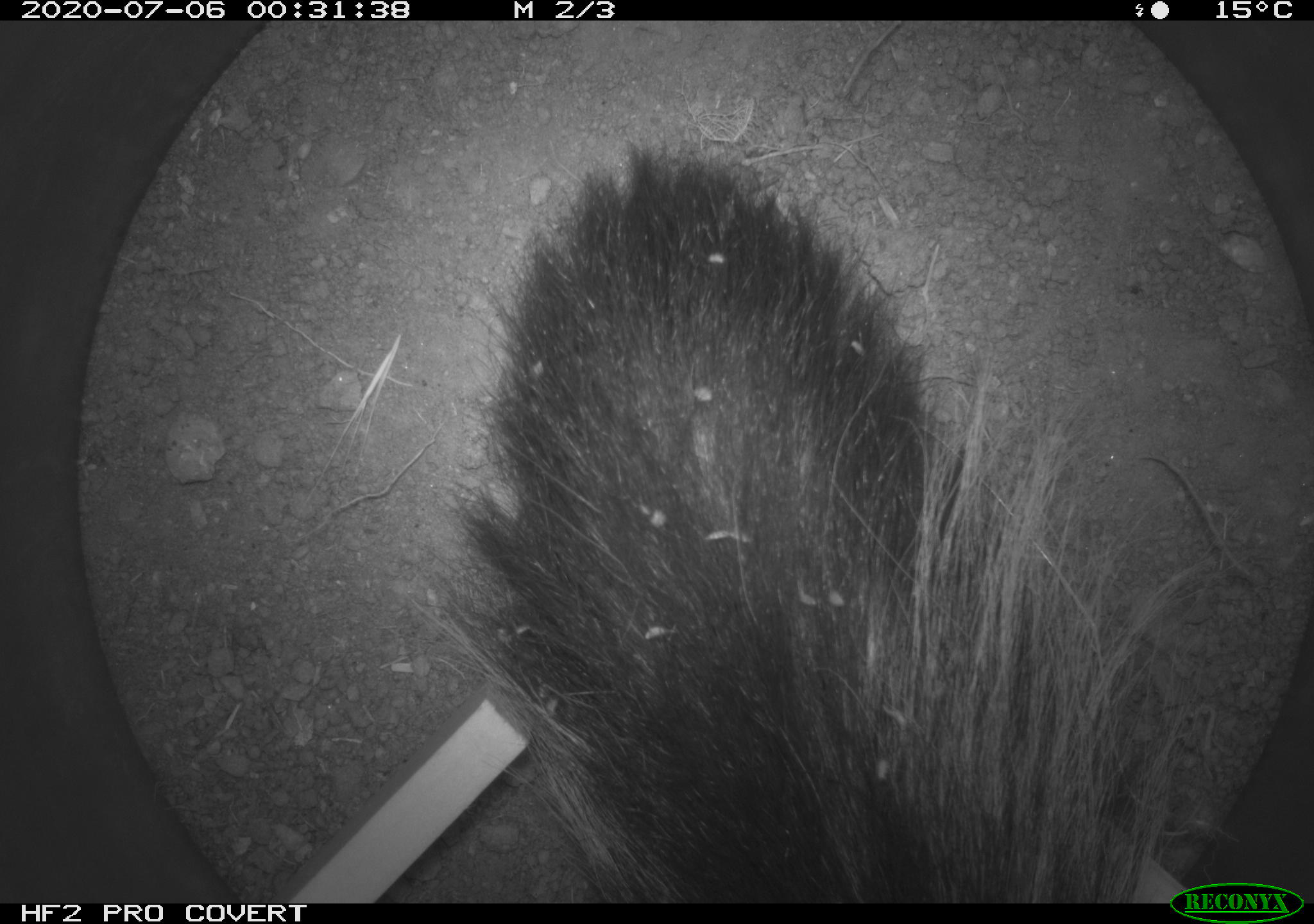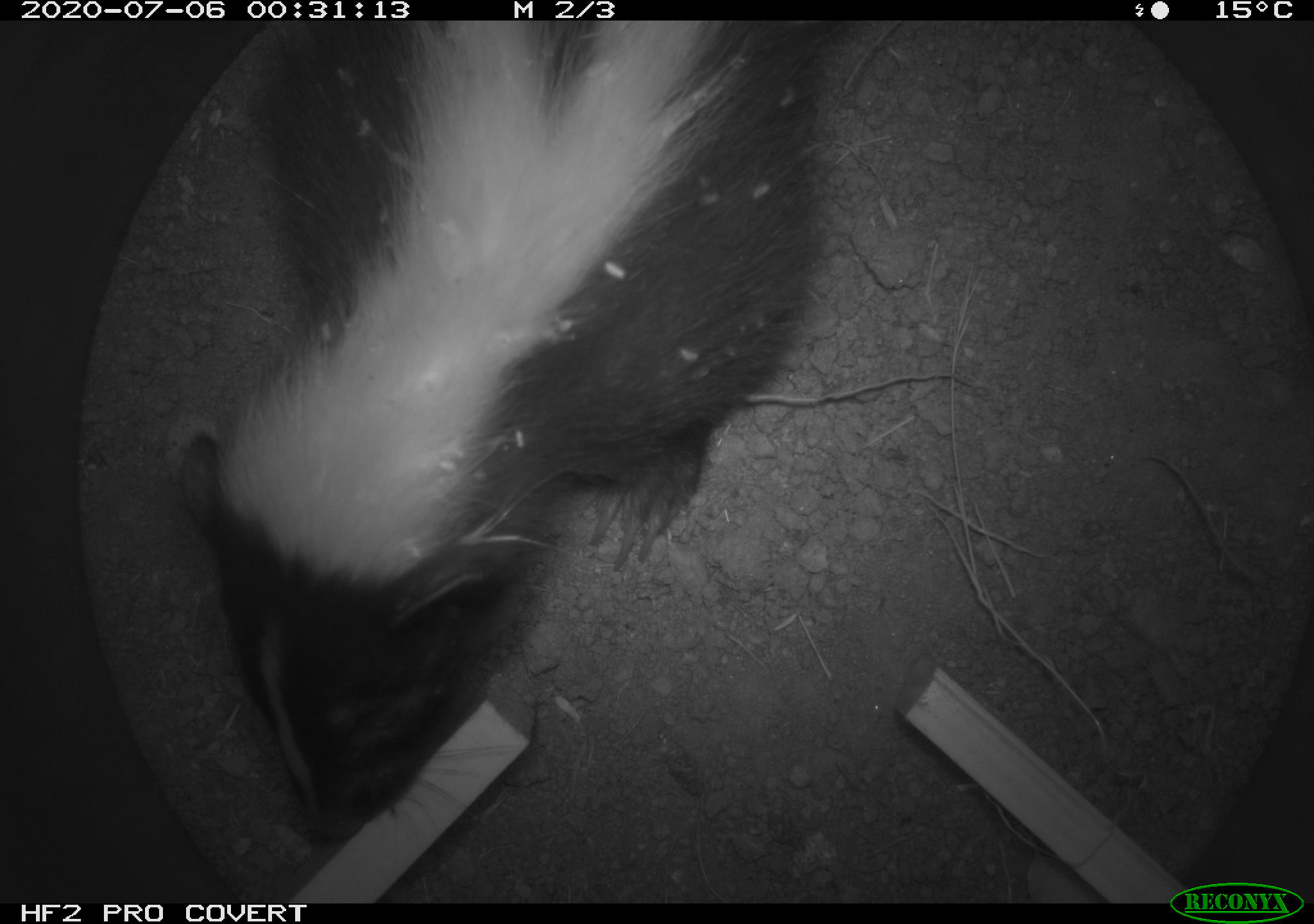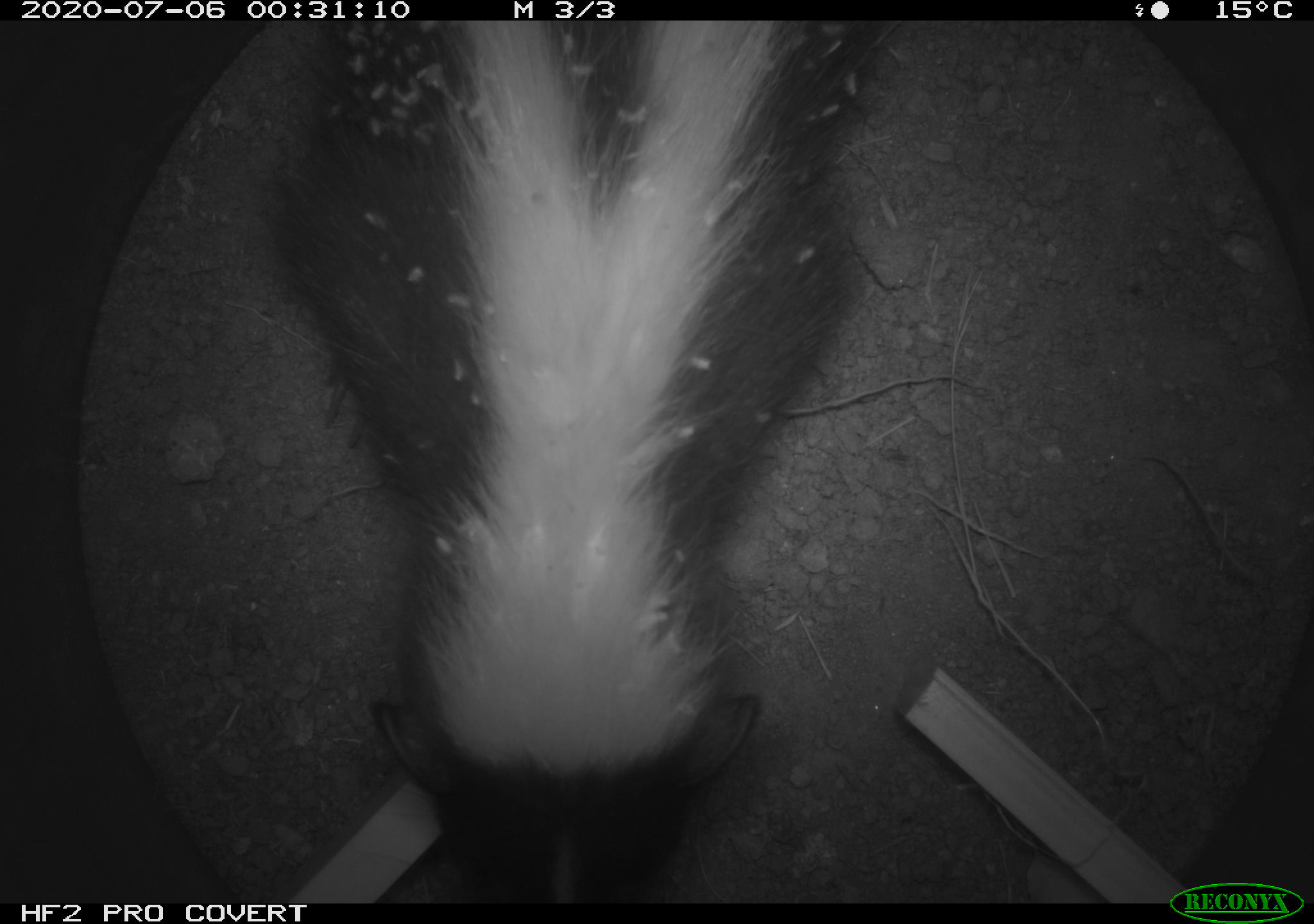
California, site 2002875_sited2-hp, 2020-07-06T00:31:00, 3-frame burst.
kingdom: Animalia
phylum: Chordata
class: Mammalia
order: Carnivora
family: Mephitidae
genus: Mephitis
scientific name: Mephitis mephitis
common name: striped skunk